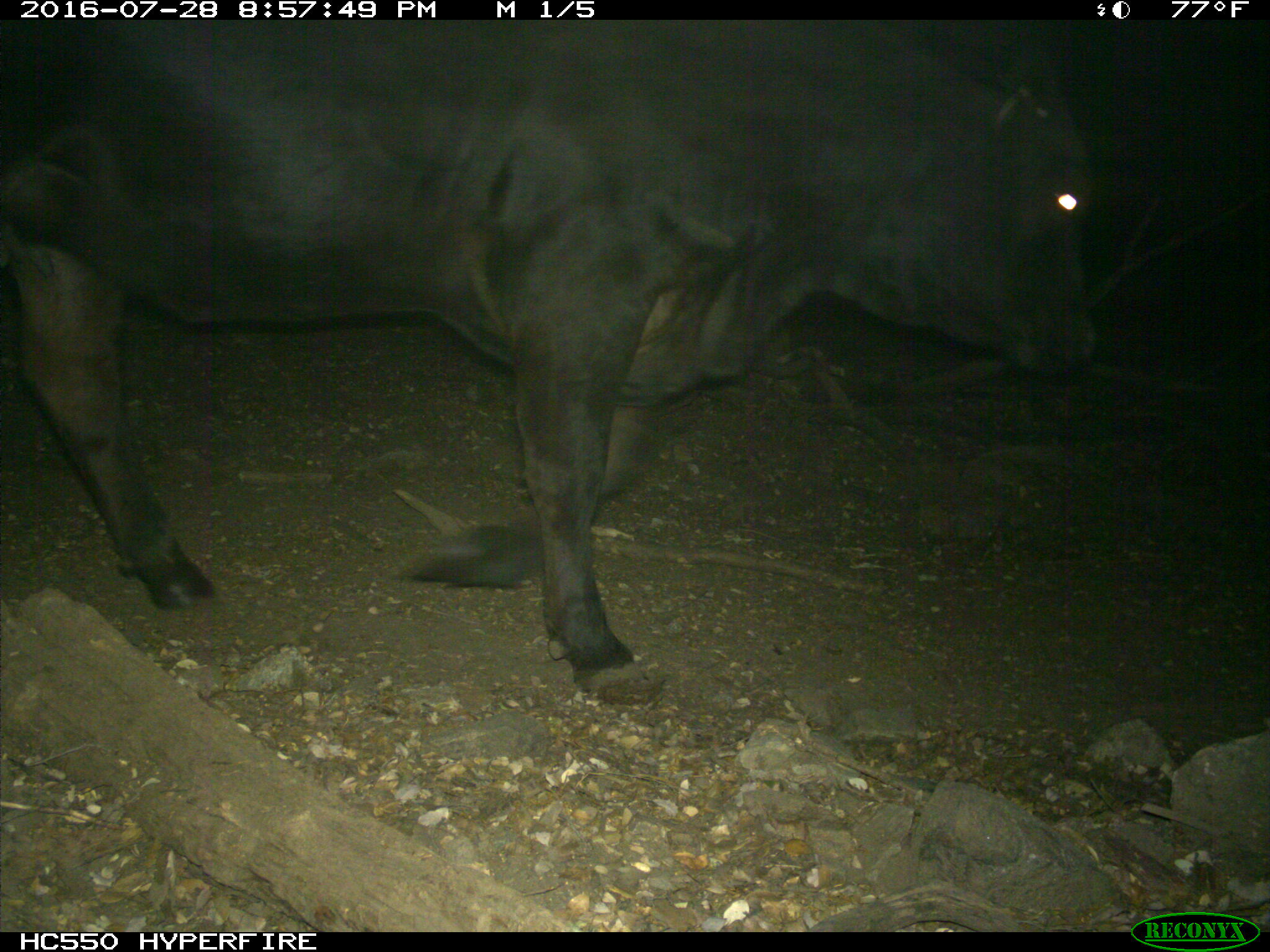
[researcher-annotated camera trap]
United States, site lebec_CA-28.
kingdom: Animalia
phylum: Chordata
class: Mammalia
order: Artiodactyla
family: Bovidae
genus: Bos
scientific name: Bos taurus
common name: domestic cow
Bos taurus (domestic cow).